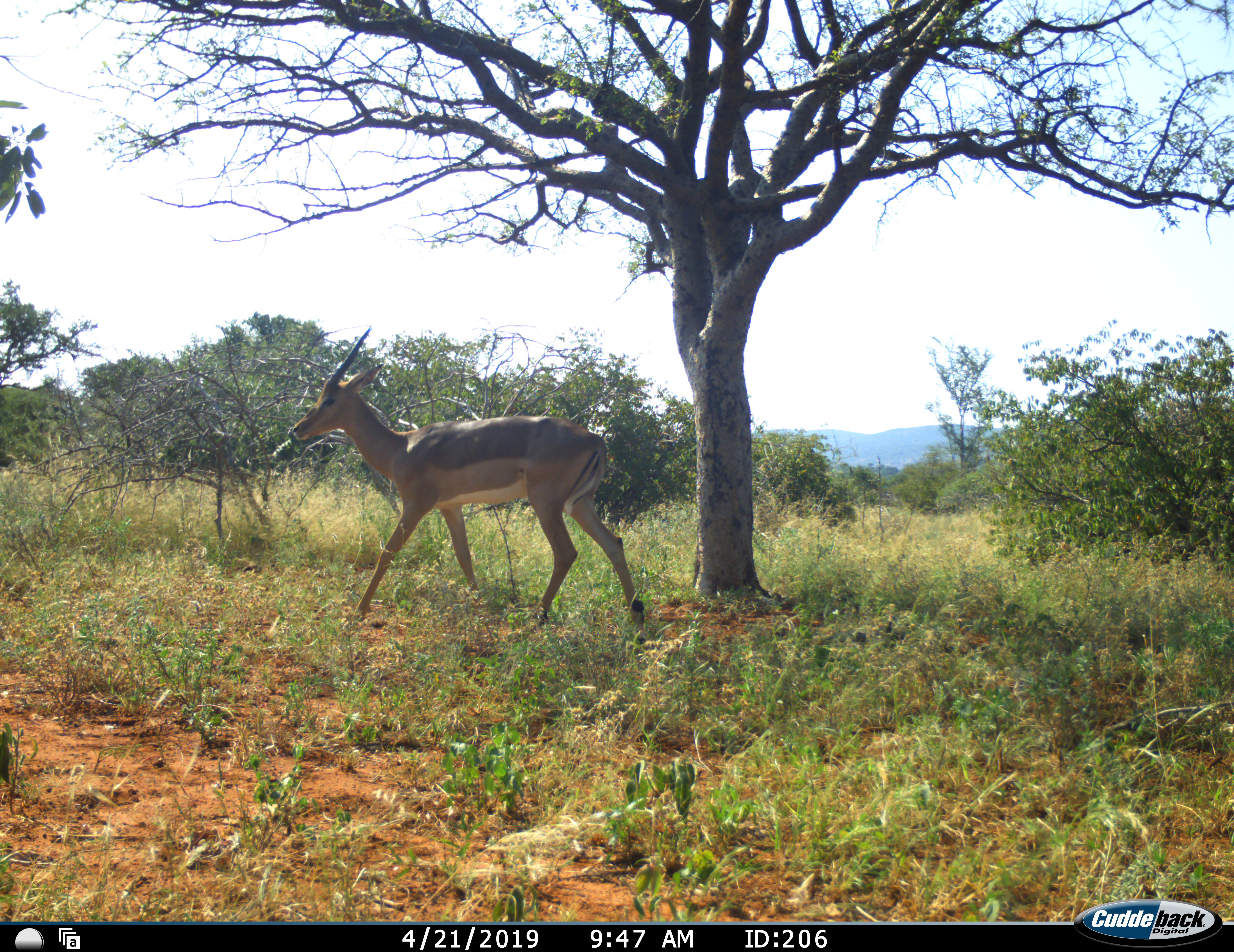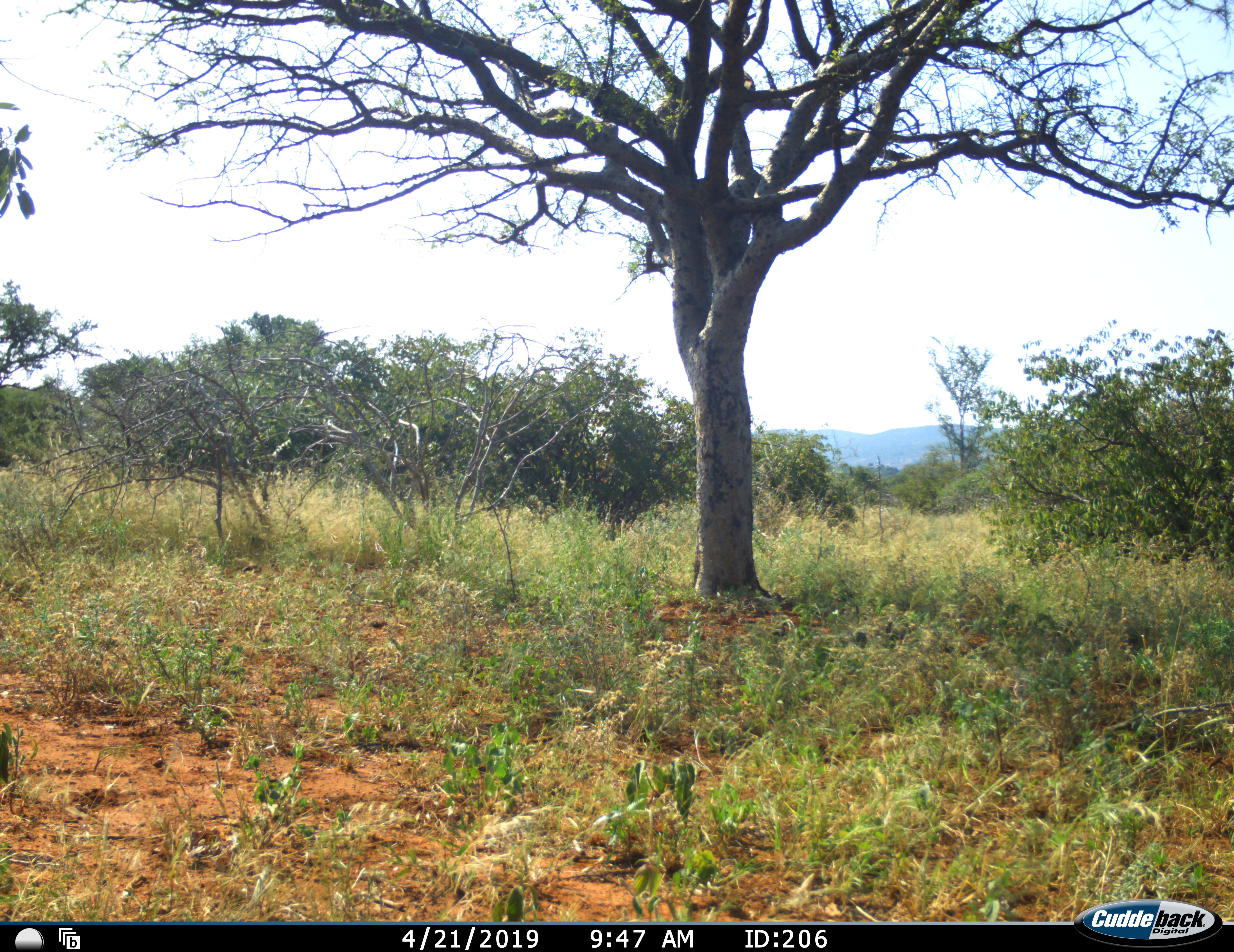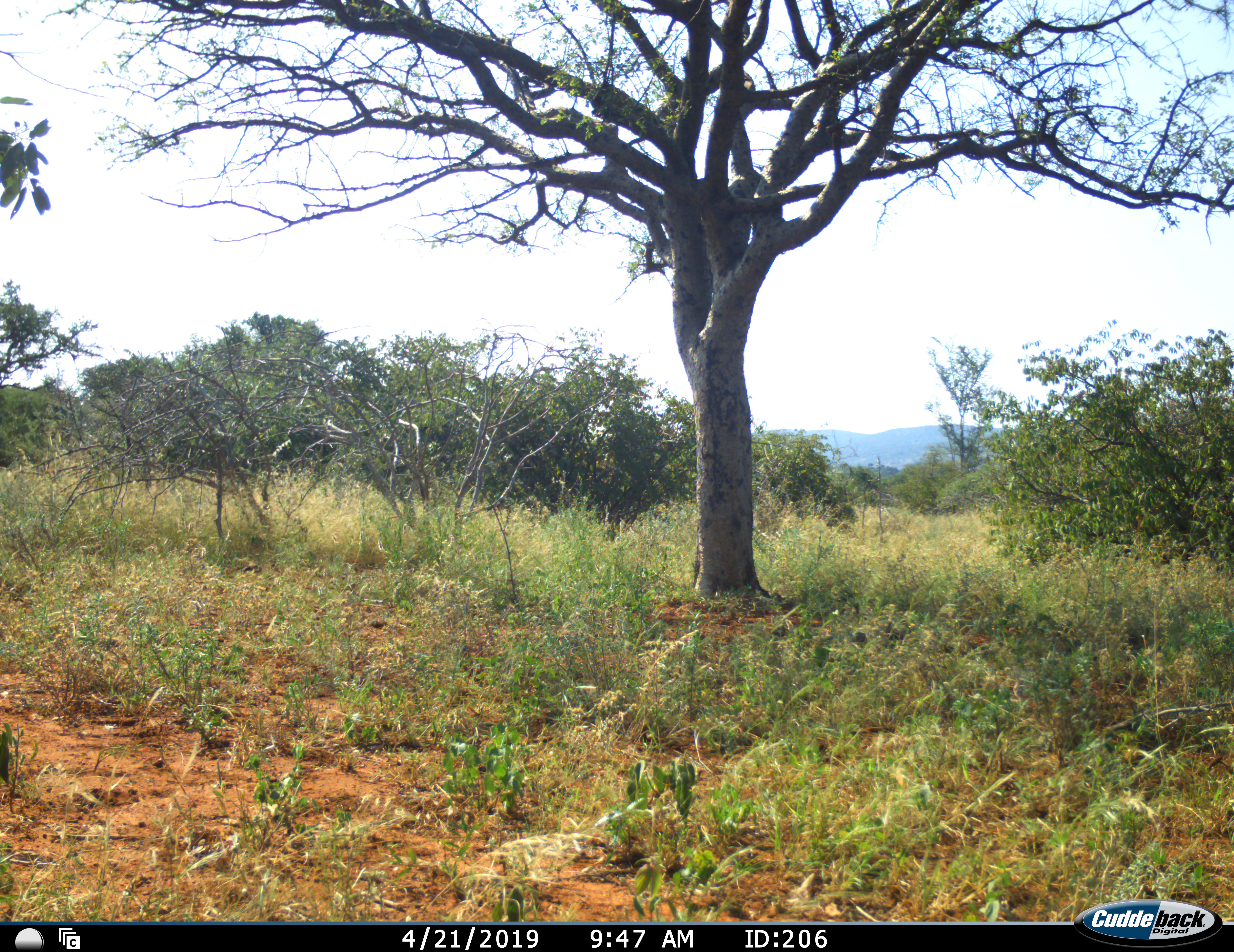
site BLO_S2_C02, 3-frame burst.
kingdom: Animalia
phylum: Chordata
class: Mammalia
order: Artiodactyla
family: Bovidae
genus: Aepyceros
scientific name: Aepyceros melampus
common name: impala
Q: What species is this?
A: Impala (Aepyceros melampus).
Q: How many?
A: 1.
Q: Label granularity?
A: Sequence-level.